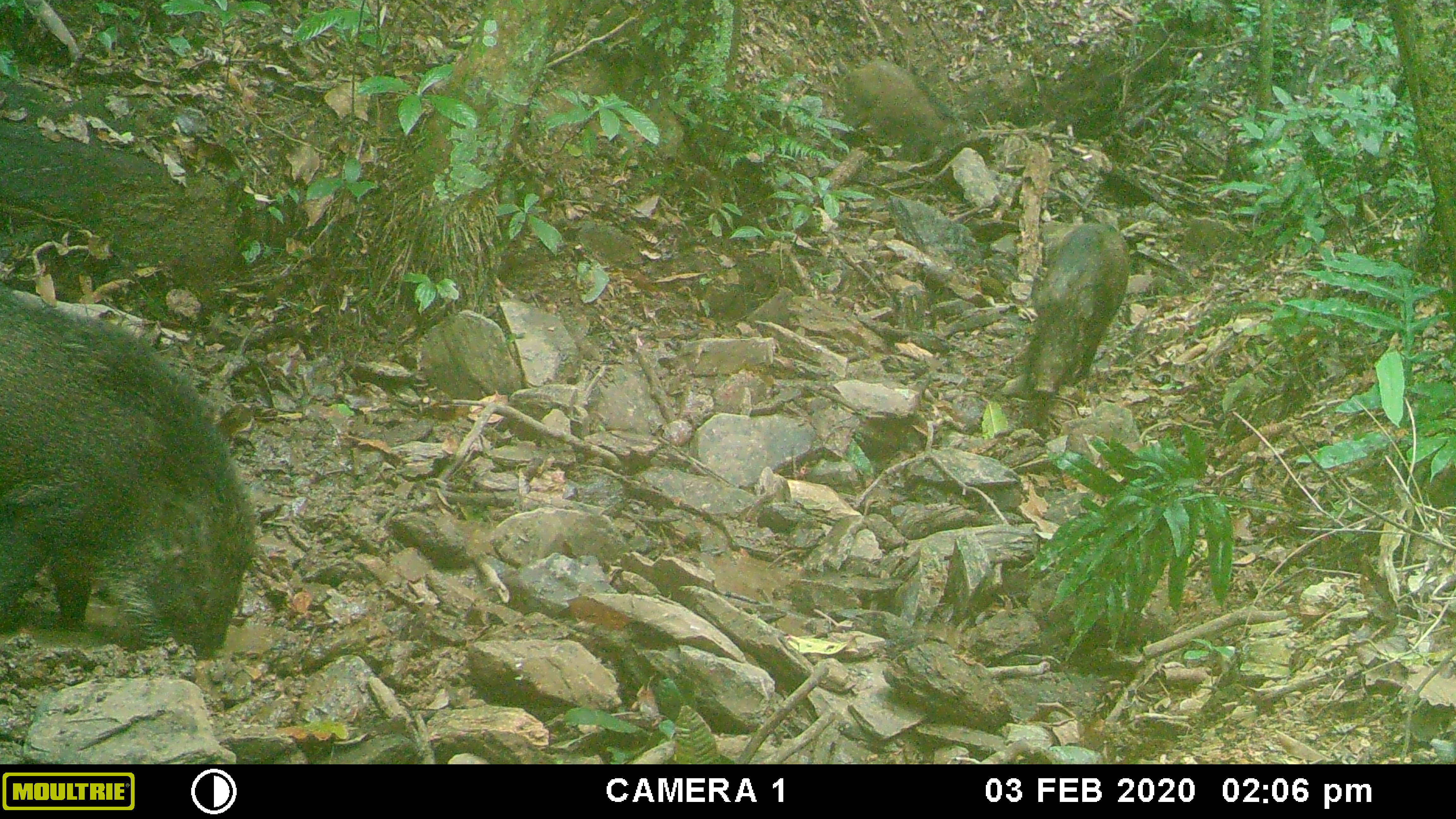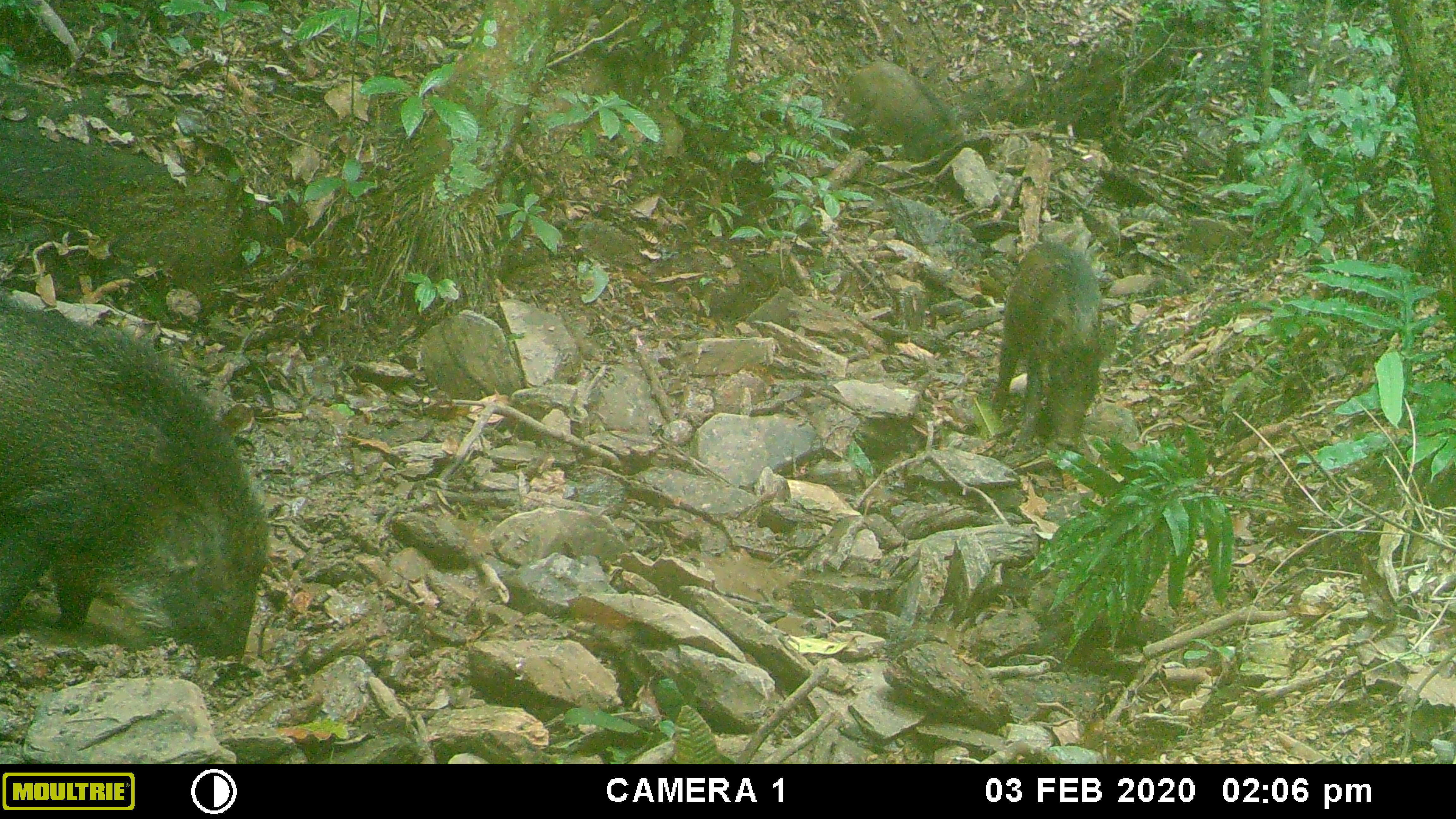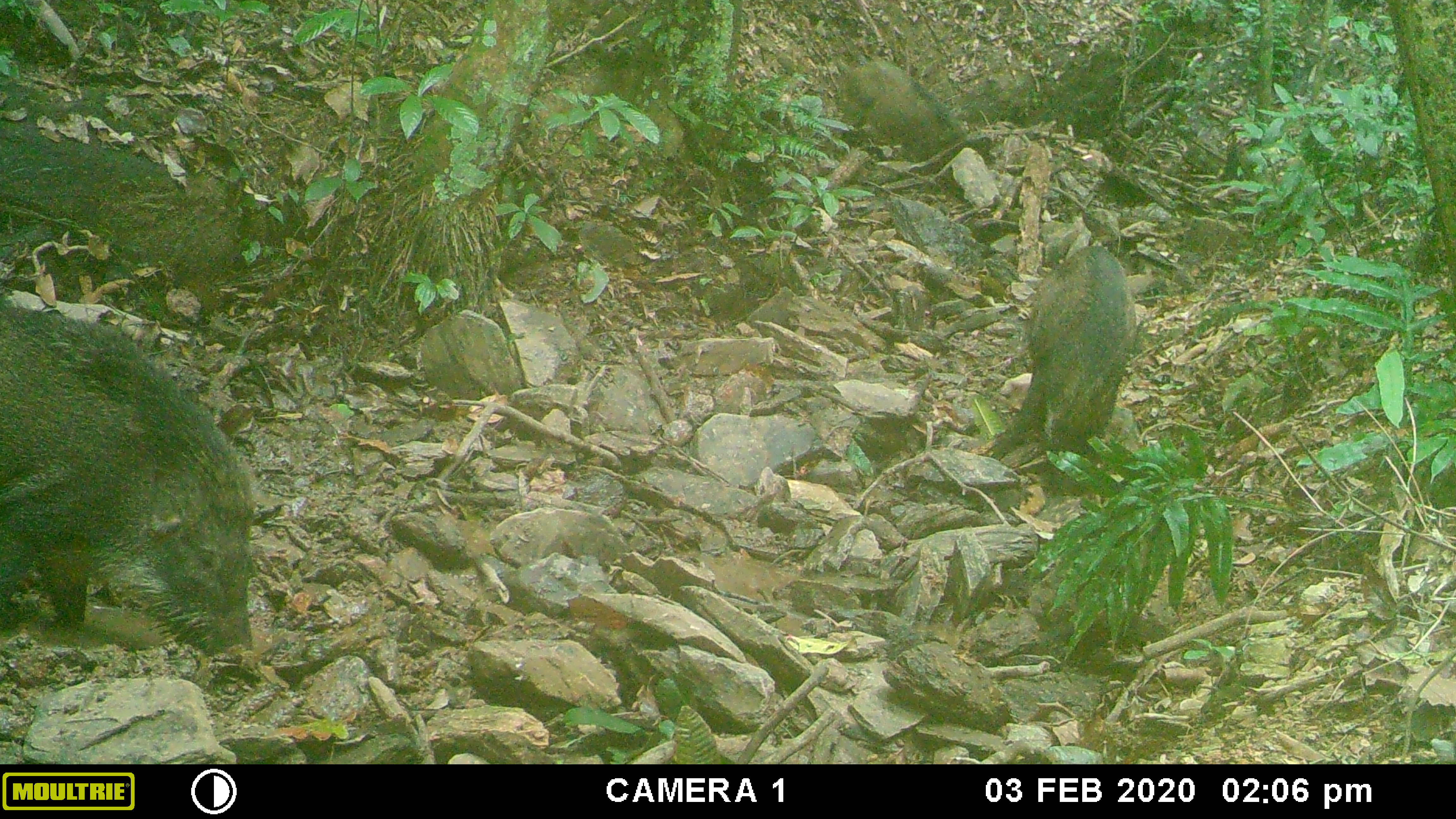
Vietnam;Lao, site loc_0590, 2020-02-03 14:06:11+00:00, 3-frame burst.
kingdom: Animalia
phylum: Chordata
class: Mammalia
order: Artiodactyla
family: Suidae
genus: Sus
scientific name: Sus scrofa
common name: eurasian wild pig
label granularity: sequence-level